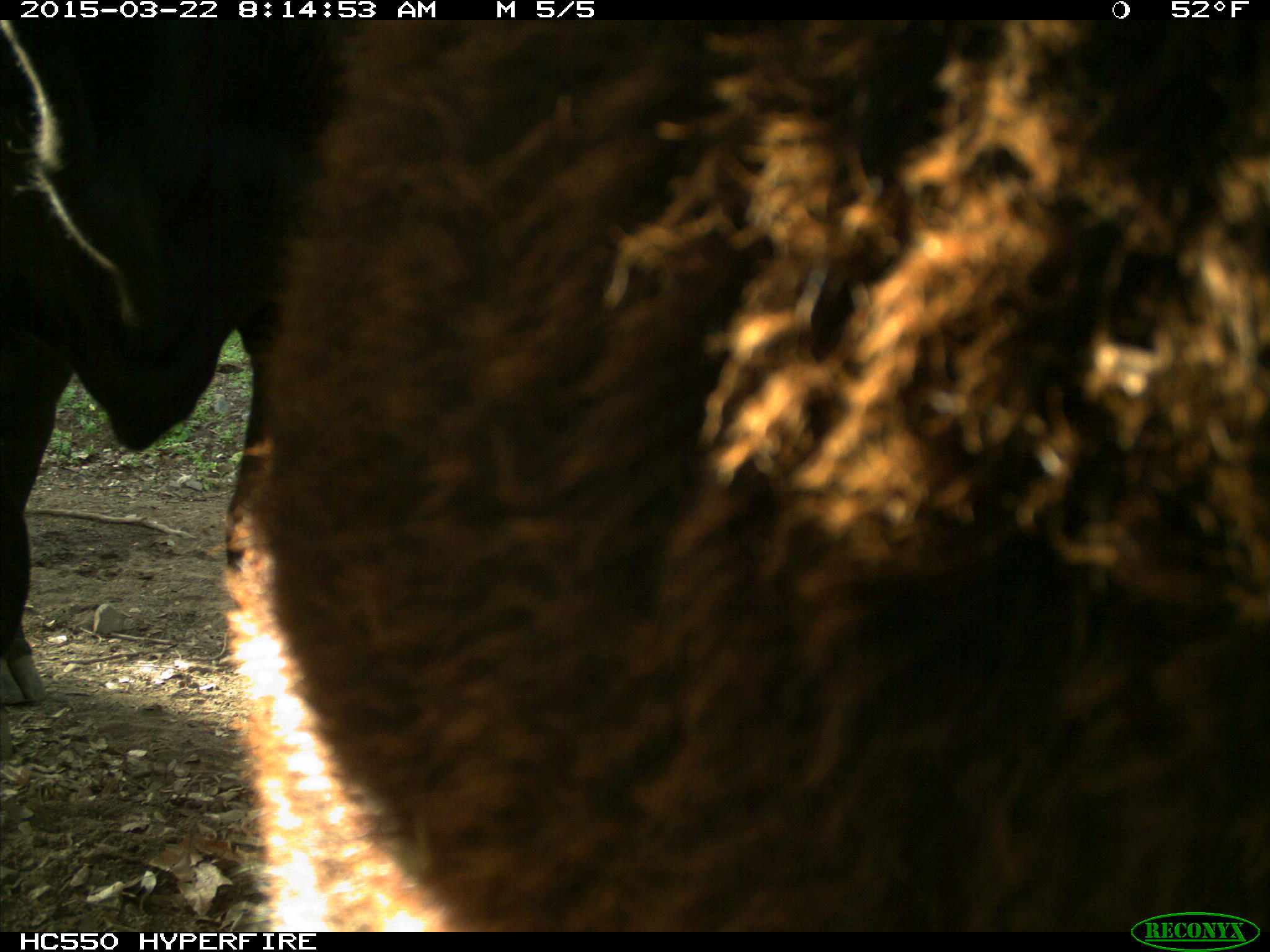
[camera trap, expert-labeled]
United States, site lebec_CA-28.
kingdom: Animalia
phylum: Chordata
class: Mammalia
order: Artiodactyla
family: Bovidae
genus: Bos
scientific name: Bos taurus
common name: domestic cow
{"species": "Bos taurus (domestic cow)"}